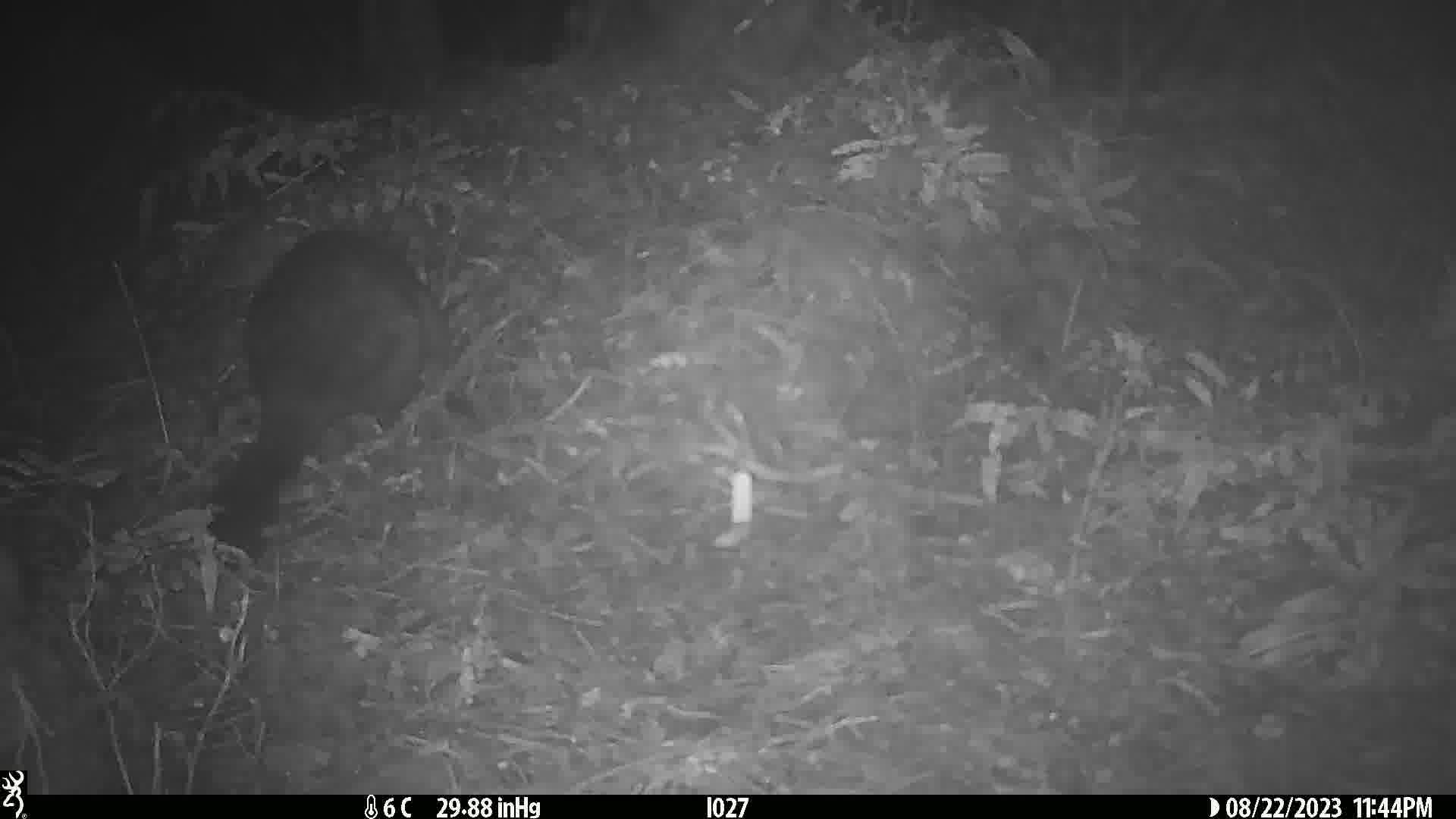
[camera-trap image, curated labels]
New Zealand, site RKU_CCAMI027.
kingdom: Animalia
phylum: Chordata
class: Mammalia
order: Diprotodontia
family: Phalangeridae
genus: Trichosurus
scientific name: Trichosurus vulpecula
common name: common brushtail possum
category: possum